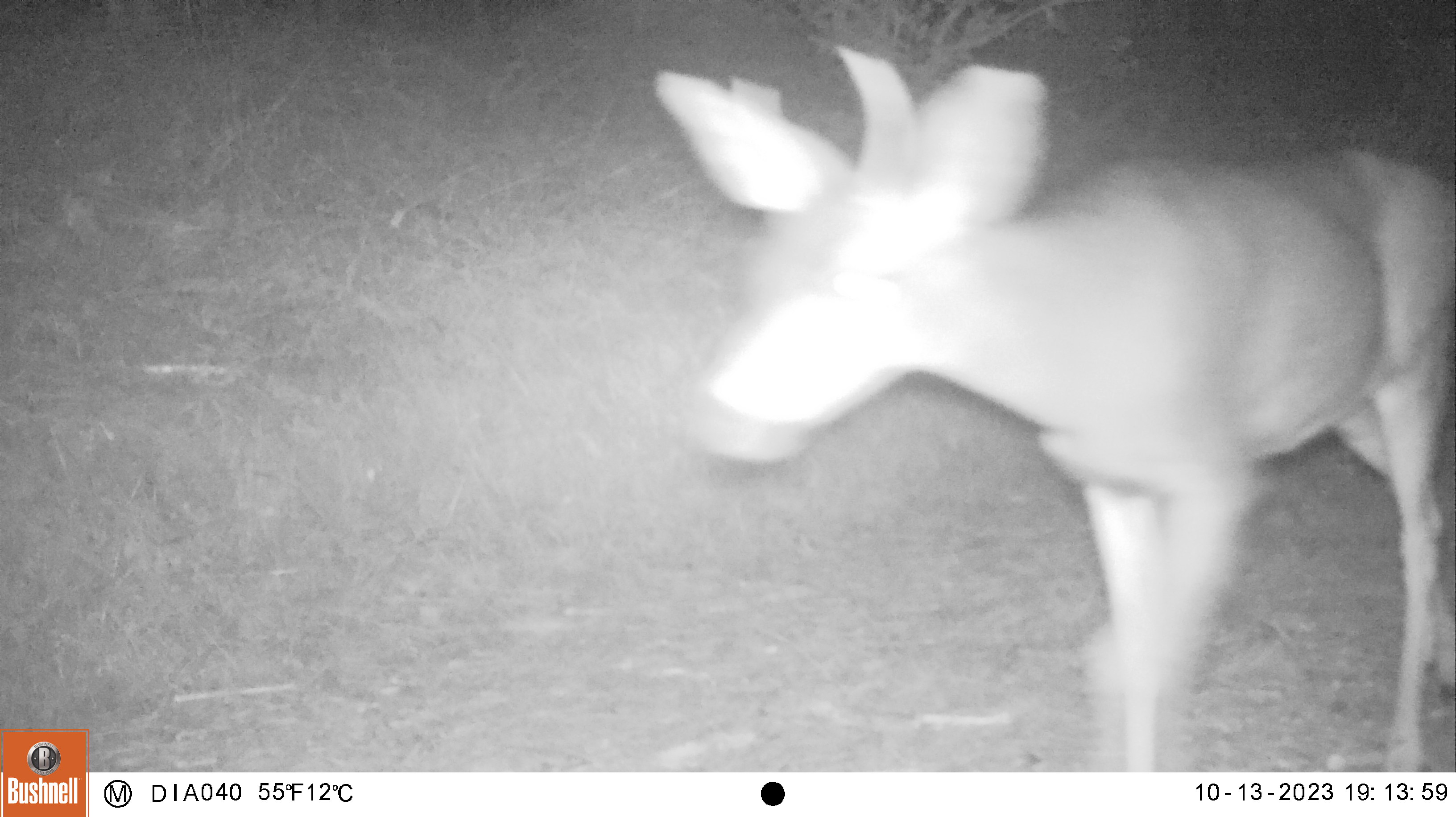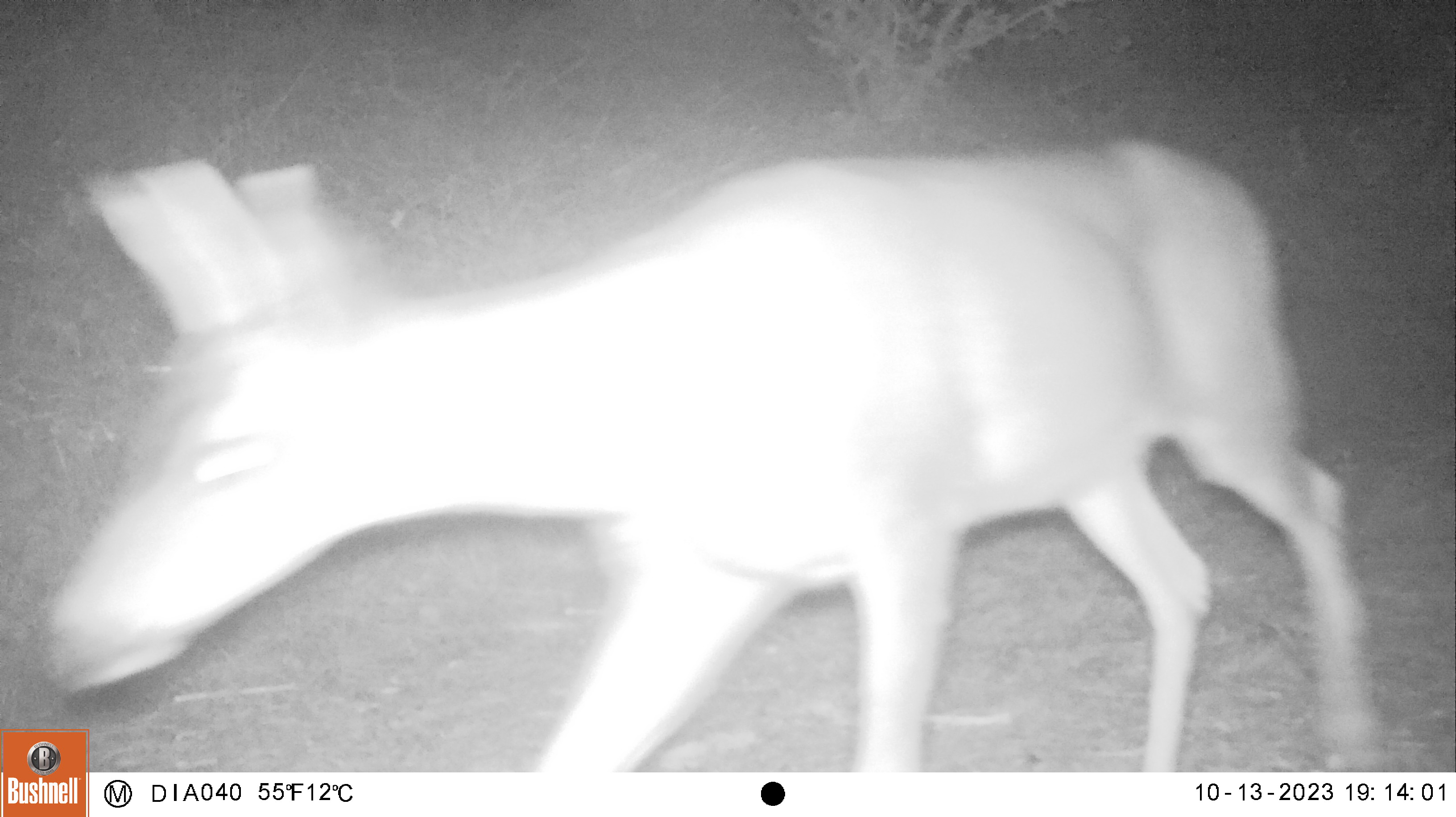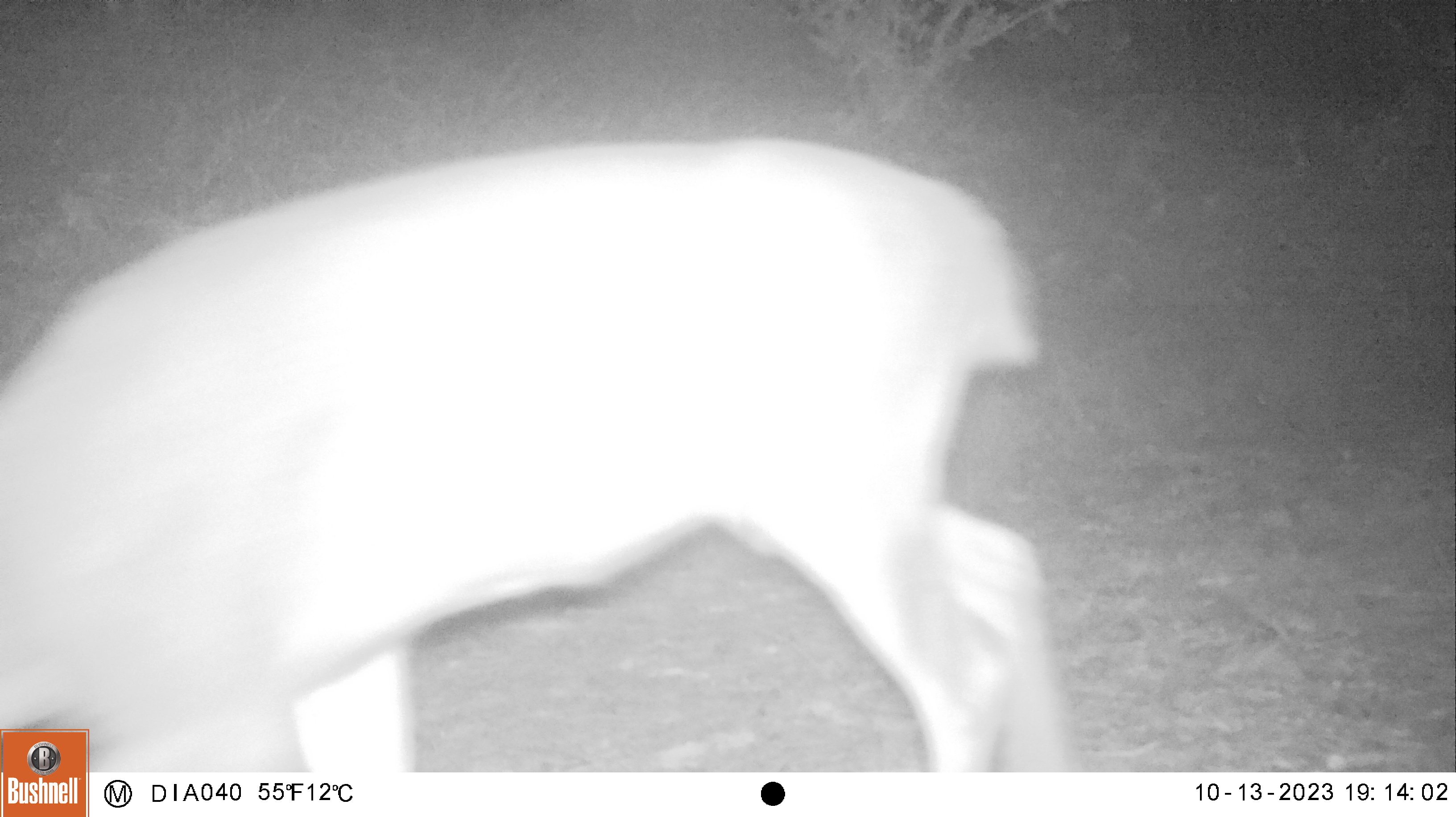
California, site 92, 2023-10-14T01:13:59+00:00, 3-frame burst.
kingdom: Animalia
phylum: Chordata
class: Mammalia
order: Artiodactyla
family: Cervidae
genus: Odocoileus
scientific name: Odocoileus hemionus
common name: mule deer